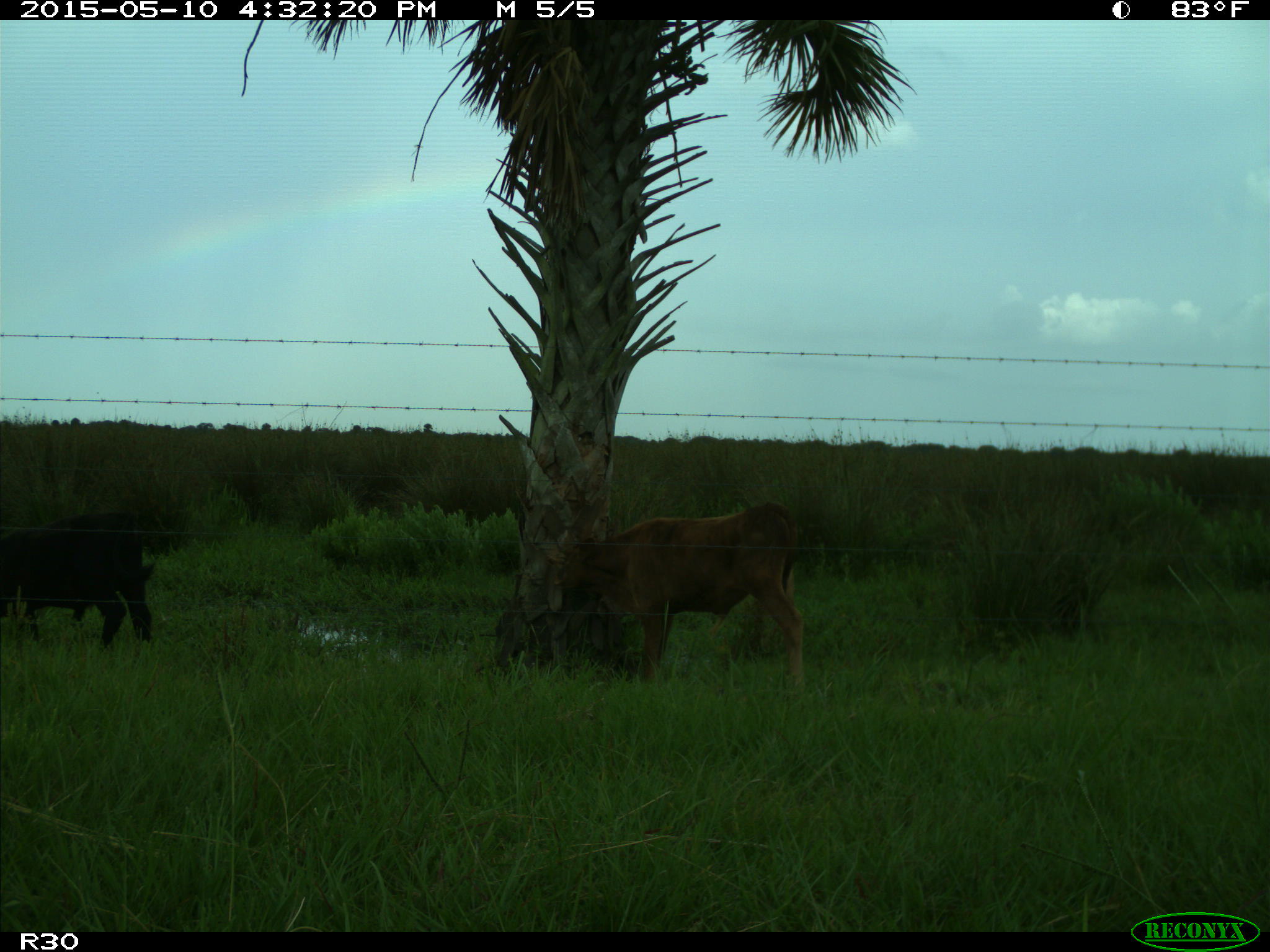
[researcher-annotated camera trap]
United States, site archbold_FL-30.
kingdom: Animalia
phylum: Chordata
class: Mammalia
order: Artiodactyla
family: Bovidae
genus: Bos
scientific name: Bos taurus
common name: domestic cow